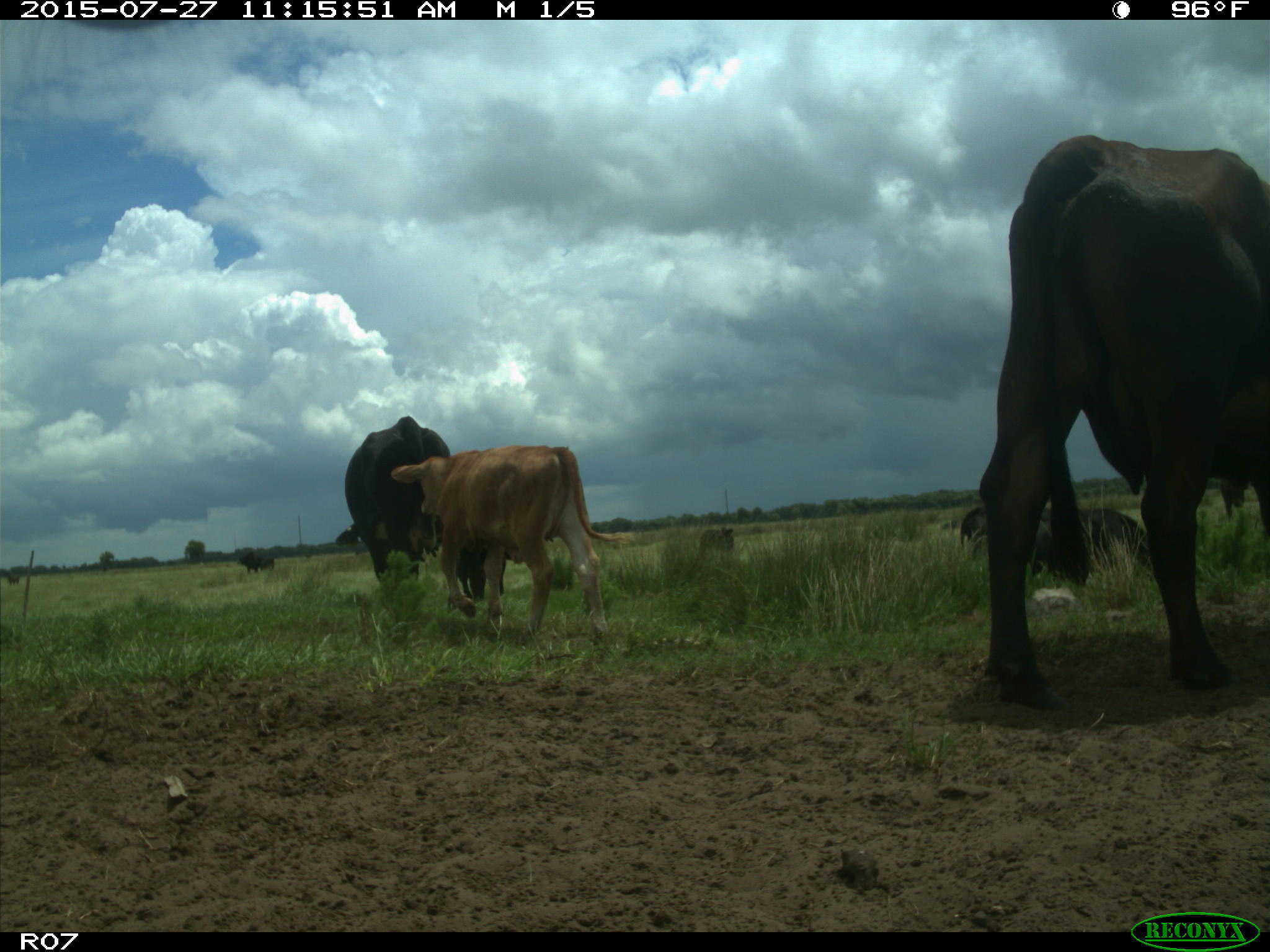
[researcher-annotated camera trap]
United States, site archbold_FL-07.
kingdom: Animalia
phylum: Chordata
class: Mammalia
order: Artiodactyla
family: Bovidae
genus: Bos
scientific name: Bos taurus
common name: domestic cow